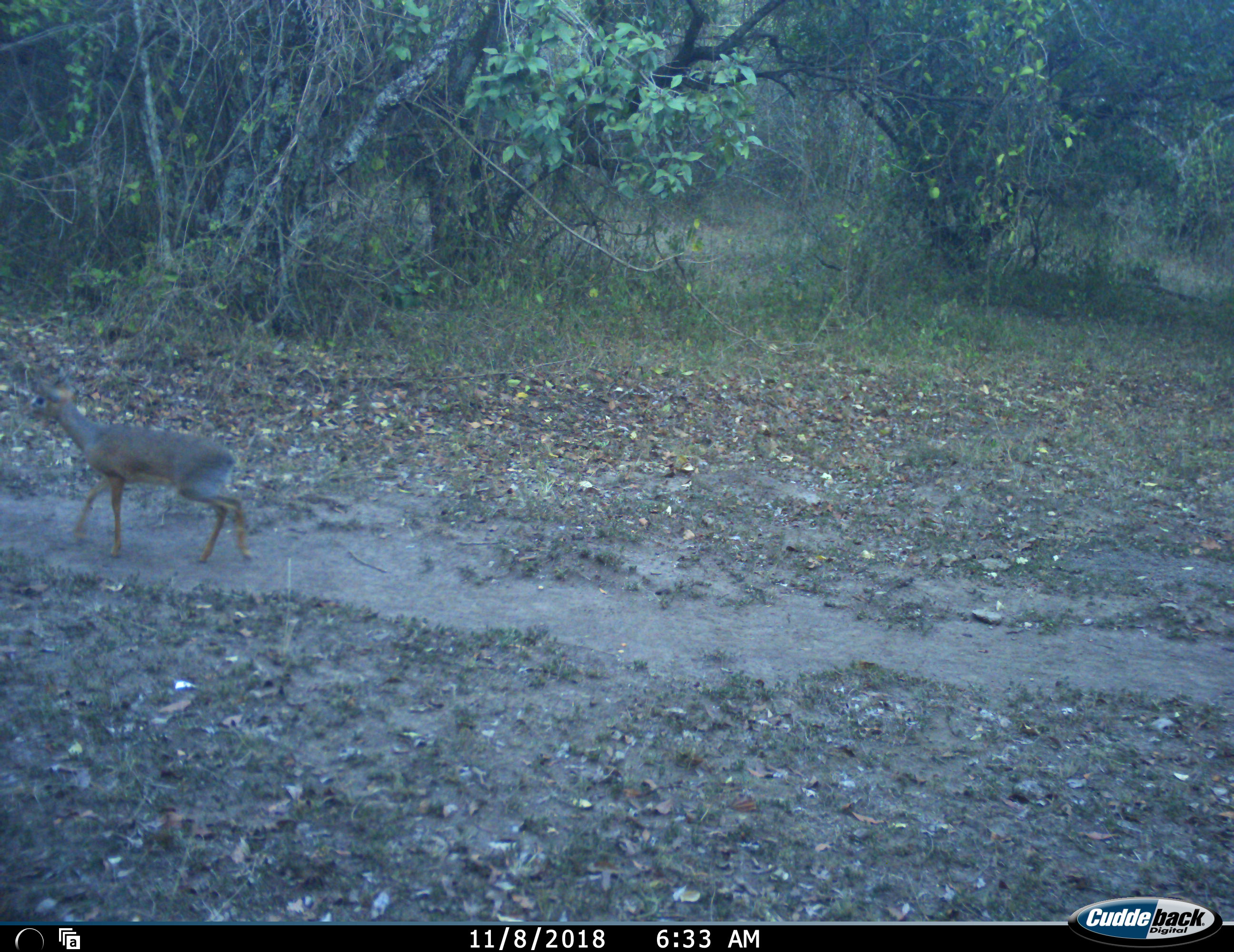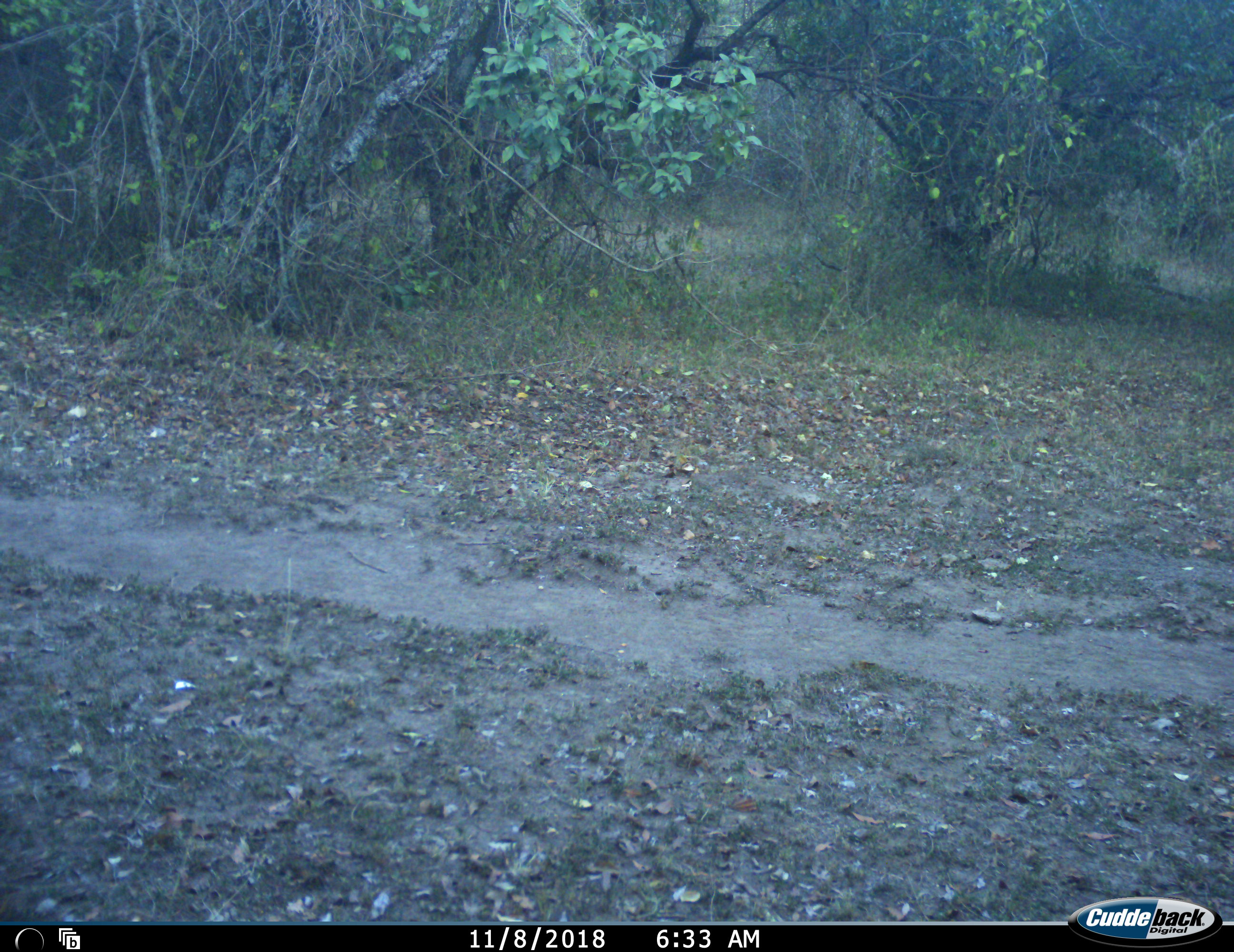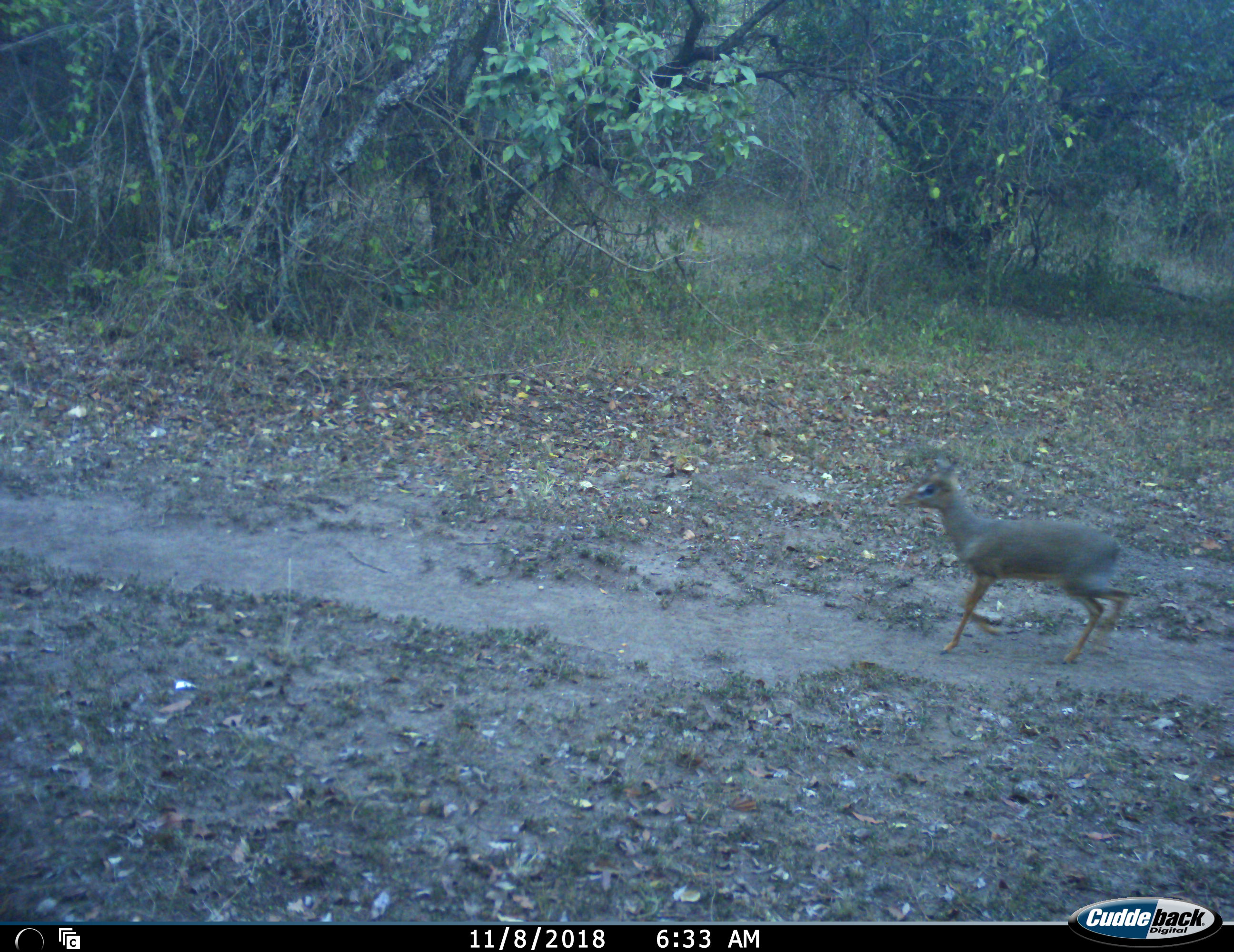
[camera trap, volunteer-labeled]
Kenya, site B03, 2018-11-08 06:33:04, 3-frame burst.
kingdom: Animalia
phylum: Chordata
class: Mammalia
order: Artiodactyla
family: Bovidae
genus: Madoqua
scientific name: Madoqua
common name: dikdik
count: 1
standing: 0%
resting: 0%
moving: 100%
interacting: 0%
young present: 0%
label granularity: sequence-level